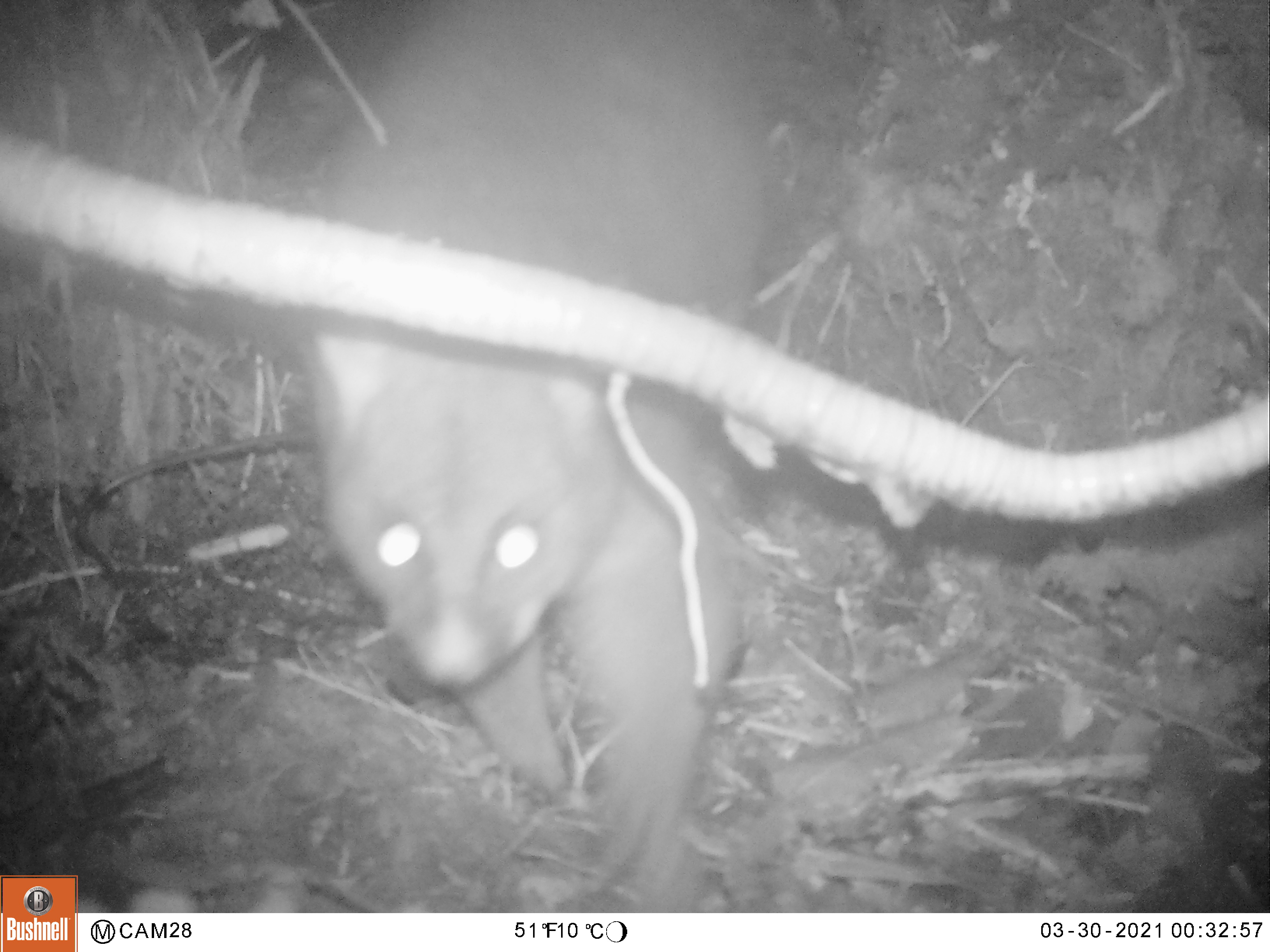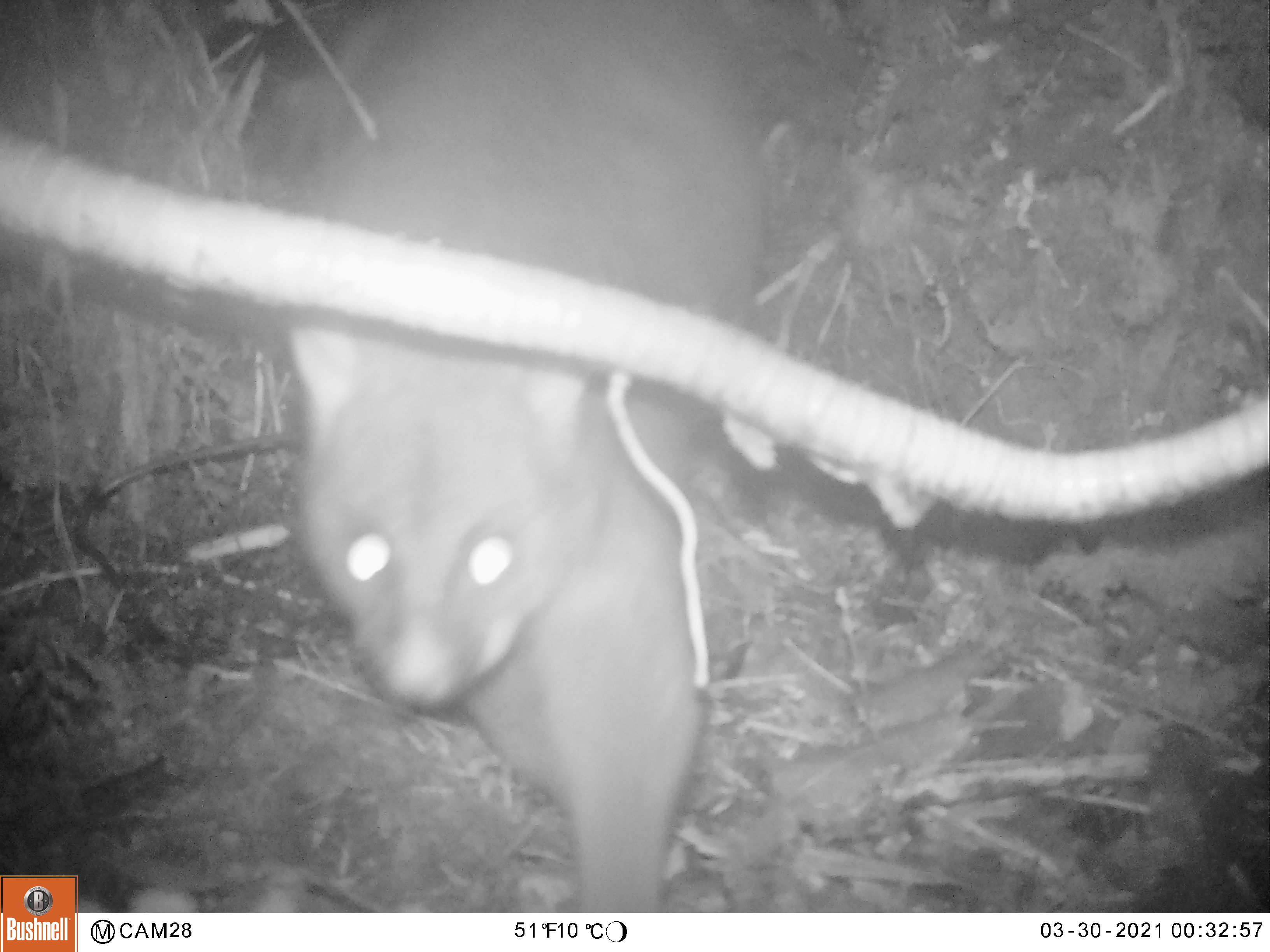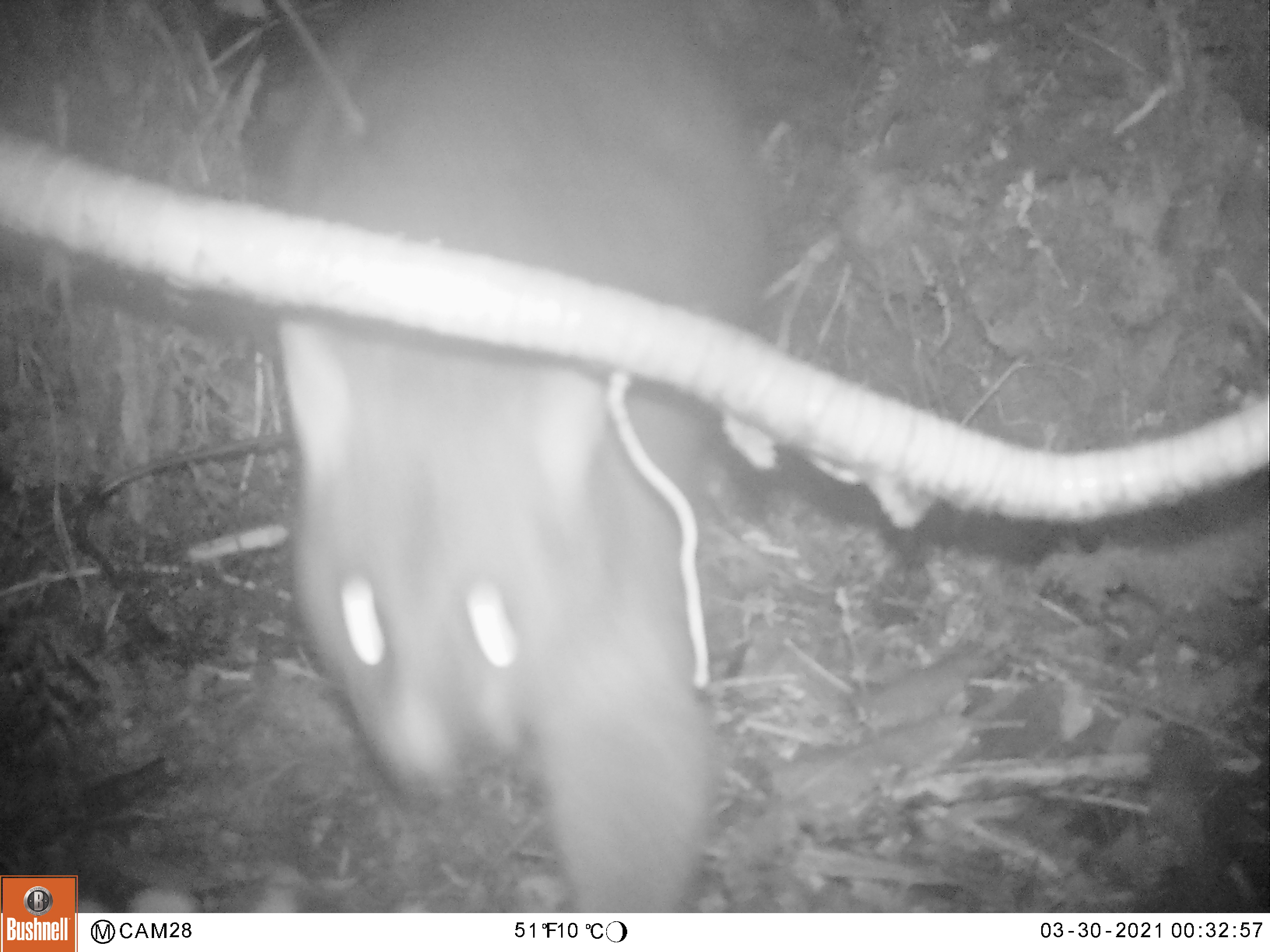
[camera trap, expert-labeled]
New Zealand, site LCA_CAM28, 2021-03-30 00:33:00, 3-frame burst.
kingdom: Animalia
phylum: Chordata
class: Mammalia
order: Diprotodontia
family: Phalangeridae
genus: Trichosurus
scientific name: Trichosurus vulpecula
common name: common brushtail possum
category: possum